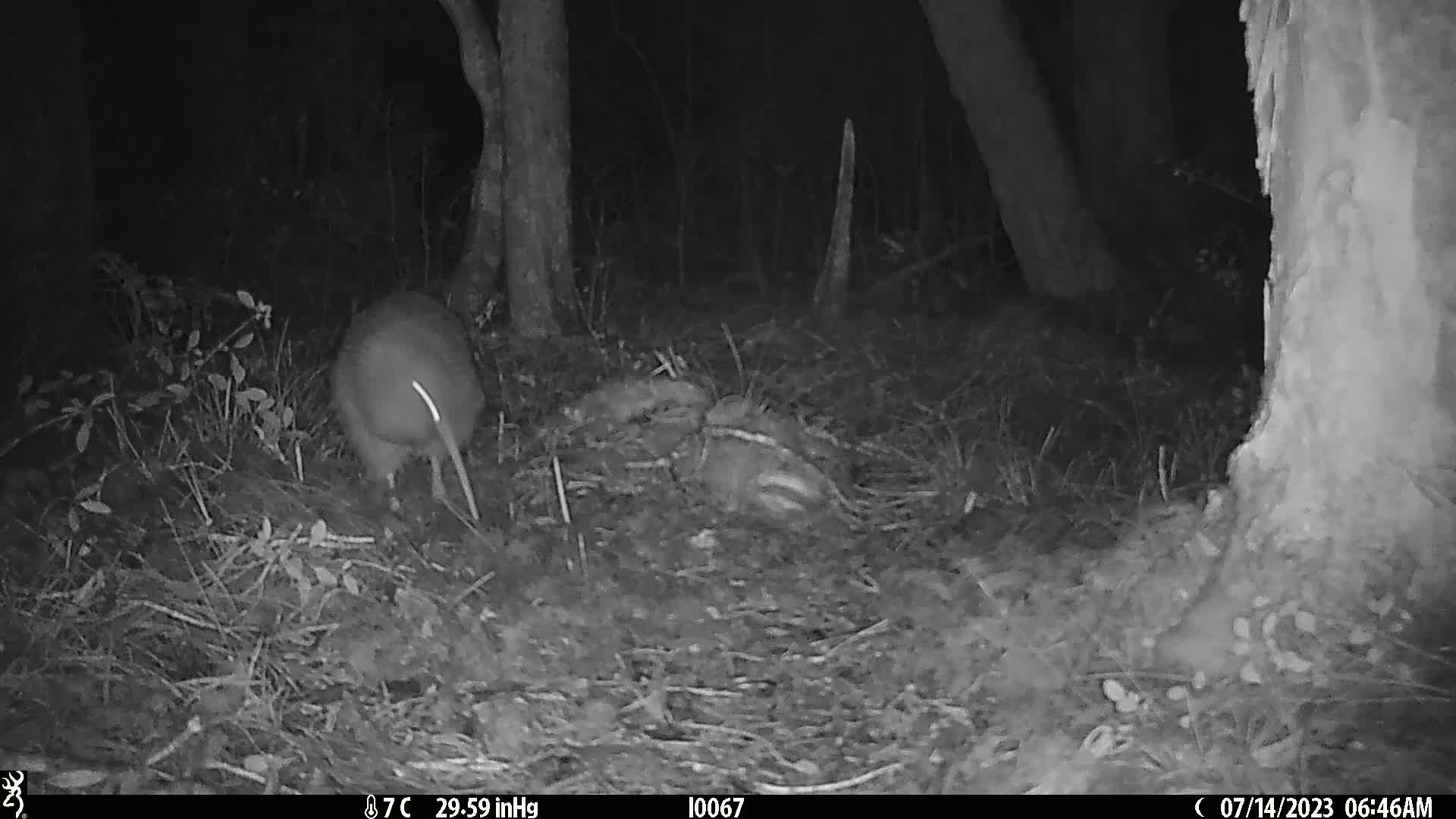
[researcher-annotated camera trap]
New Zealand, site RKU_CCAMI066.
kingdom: Animalia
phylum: Chordata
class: Aves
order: Apterygiformes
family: Apterygidae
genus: Apteryx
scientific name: Apteryx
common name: kiwi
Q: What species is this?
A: Kiwi (Apteryx).